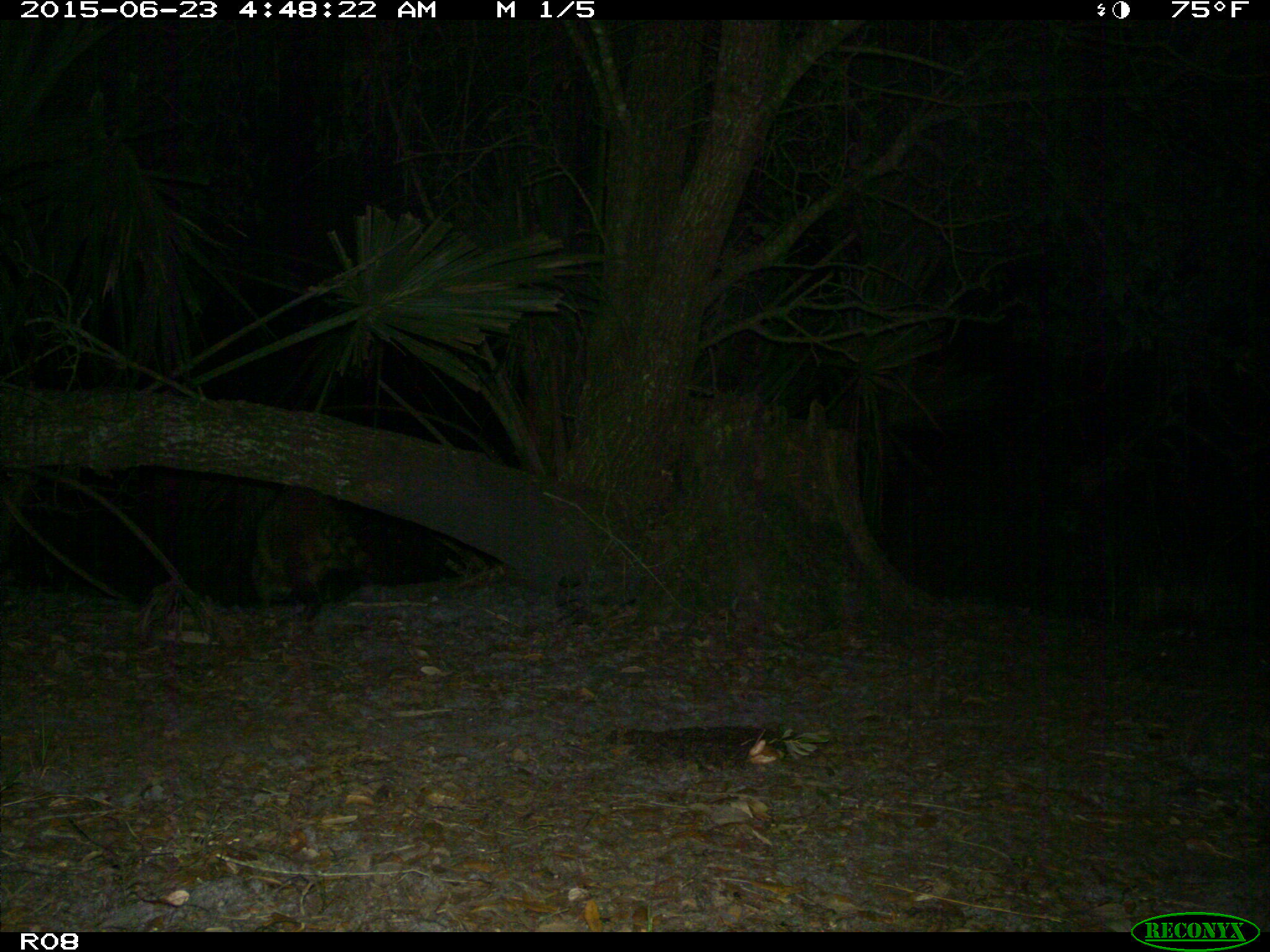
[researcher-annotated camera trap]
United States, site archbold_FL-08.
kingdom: Animalia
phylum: Chordata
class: Mammalia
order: Carnivora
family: Procyonidae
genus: Procyon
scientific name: Procyon lotor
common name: common raccoon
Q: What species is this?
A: Procyon lotor (common raccoon).